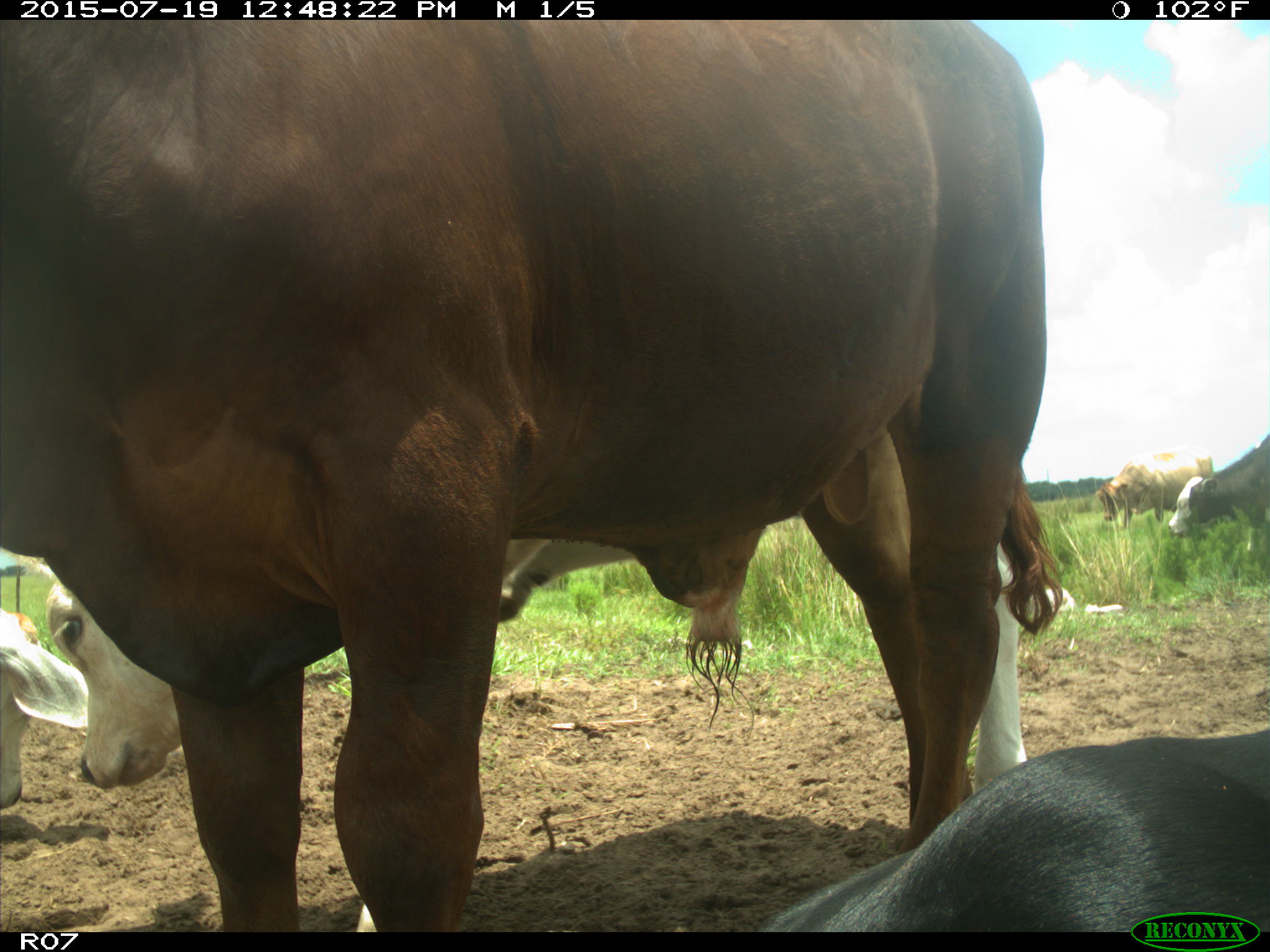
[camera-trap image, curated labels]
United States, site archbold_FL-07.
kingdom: Animalia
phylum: Chordata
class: Mammalia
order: Artiodactyla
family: Bovidae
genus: Bos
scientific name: Bos taurus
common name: domestic cow